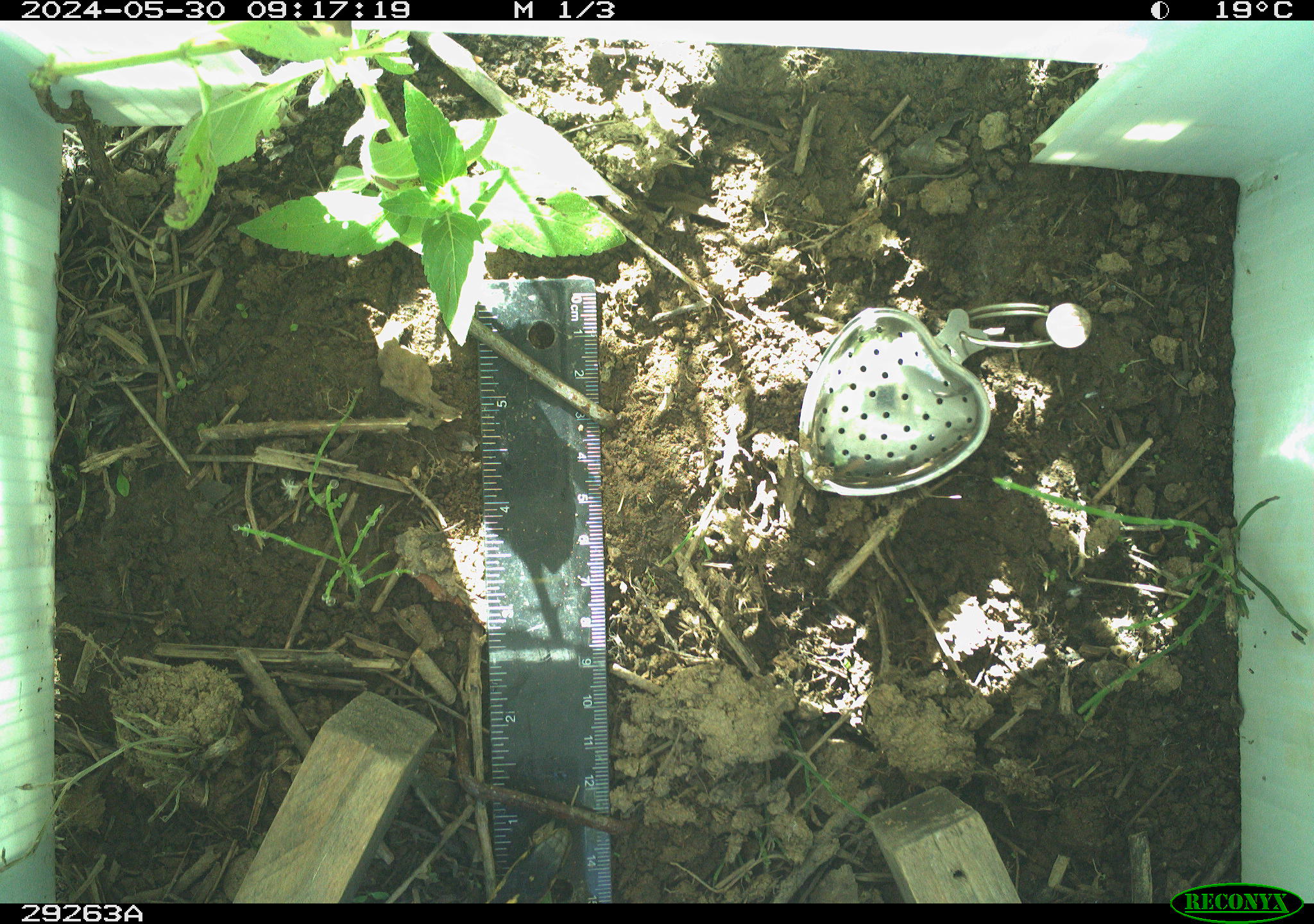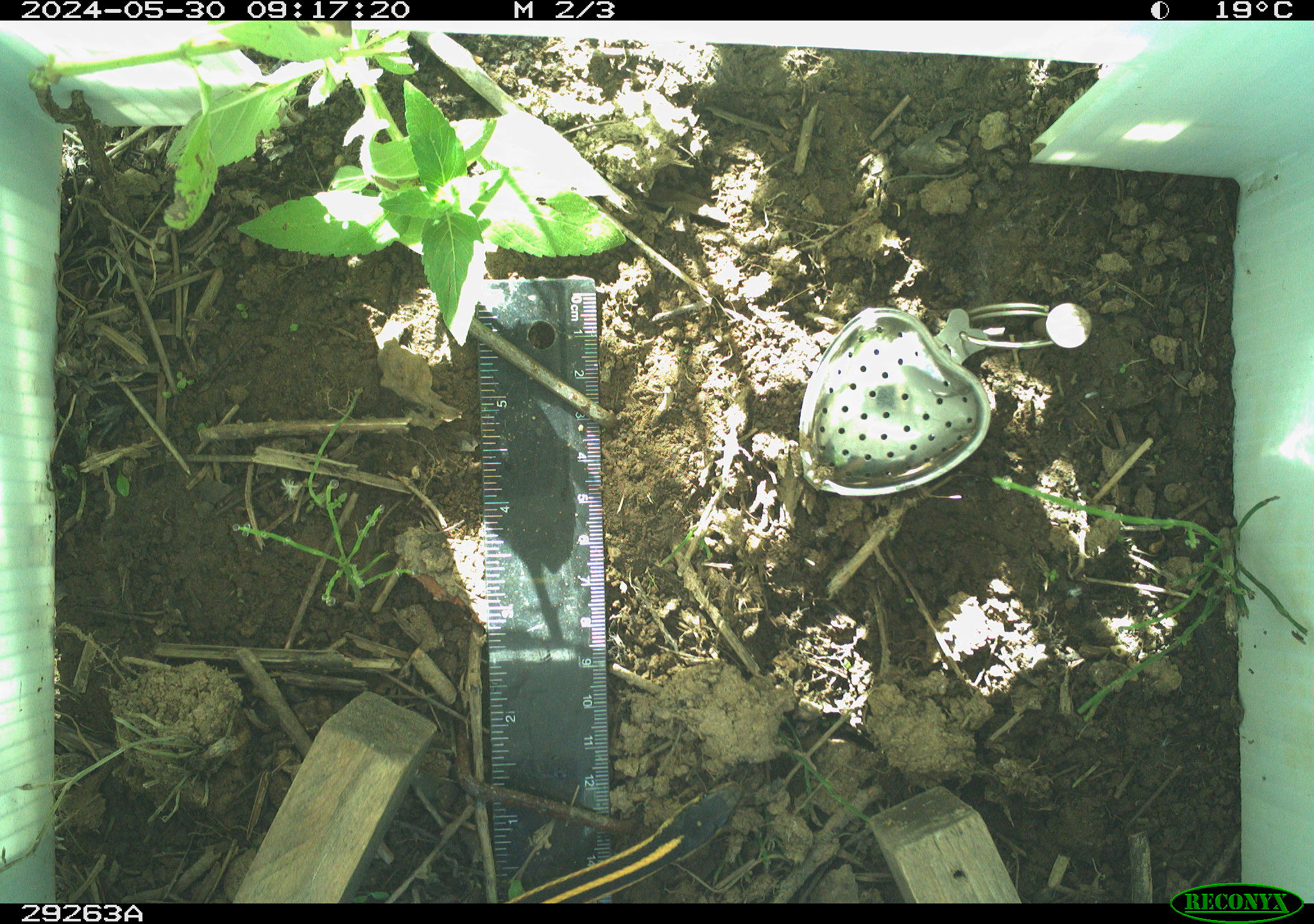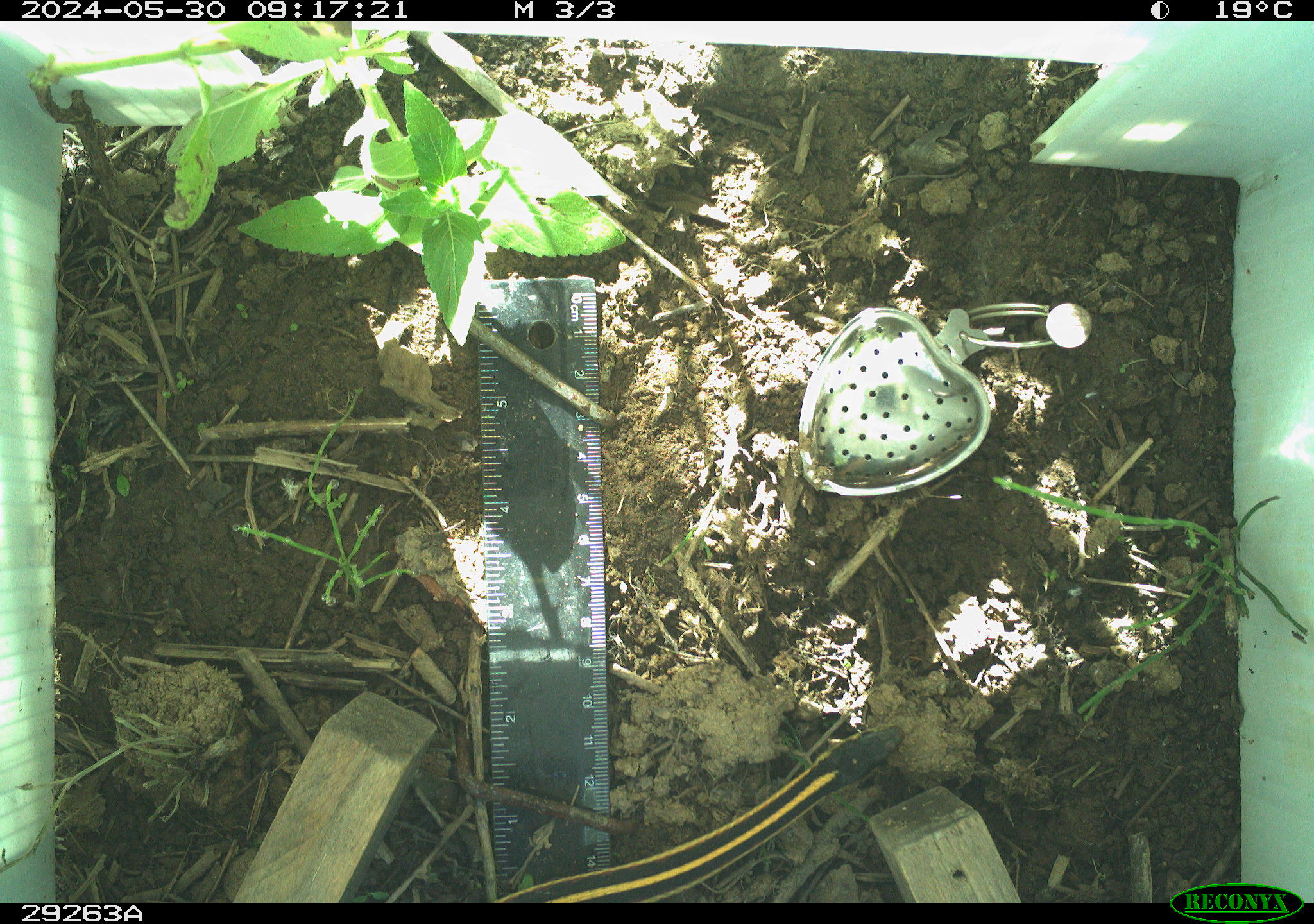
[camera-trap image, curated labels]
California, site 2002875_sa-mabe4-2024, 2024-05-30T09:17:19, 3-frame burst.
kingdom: Animalia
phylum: Chordata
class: Reptilia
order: Squamata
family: Colubridae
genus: Thamnophis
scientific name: Thamnophis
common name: american gartersnakes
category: thamnophis species